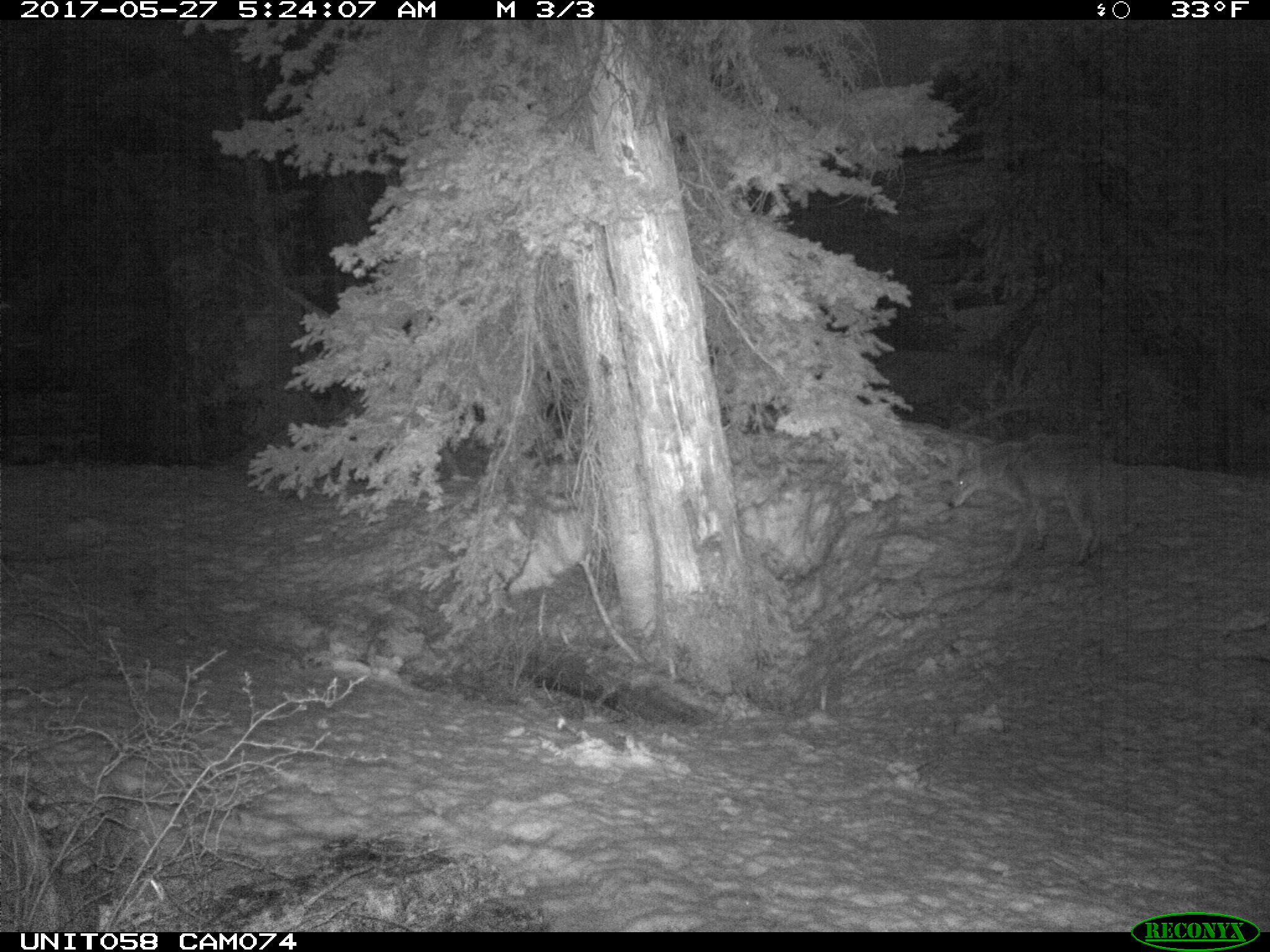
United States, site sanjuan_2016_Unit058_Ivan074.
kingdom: Animalia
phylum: Chordata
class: Mammalia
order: Carnivora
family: Canidae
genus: Canis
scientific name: Canis latrans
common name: coyote